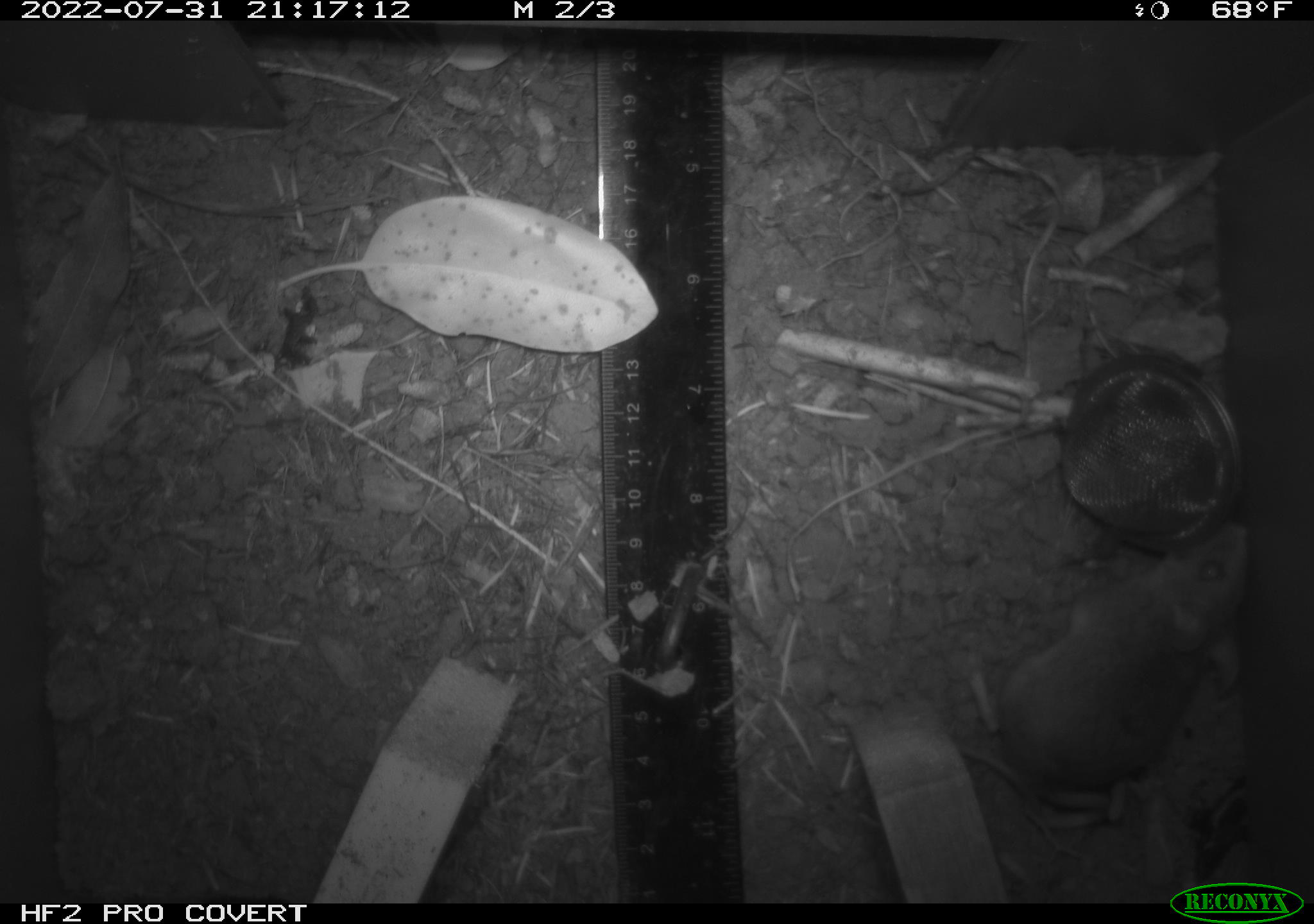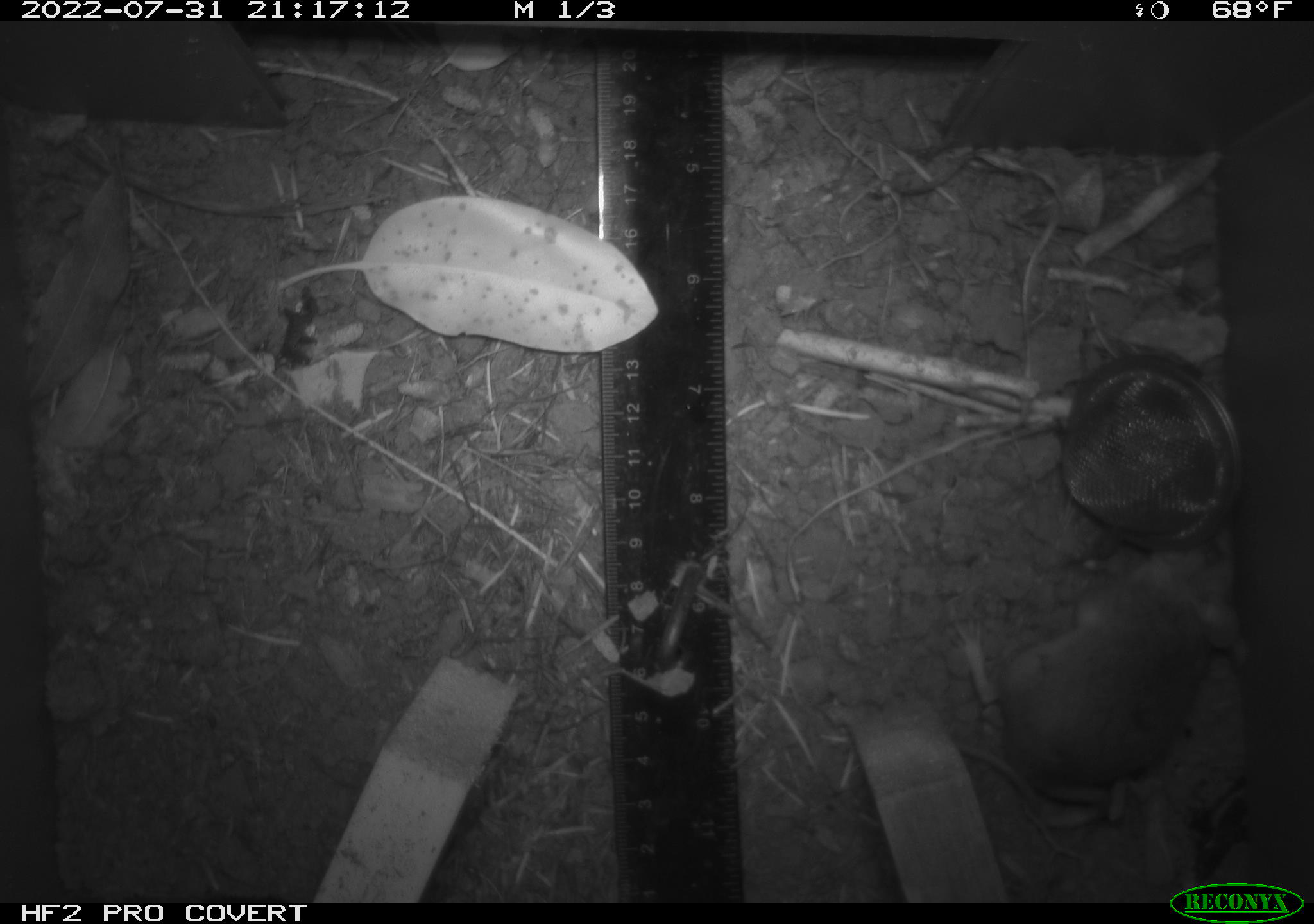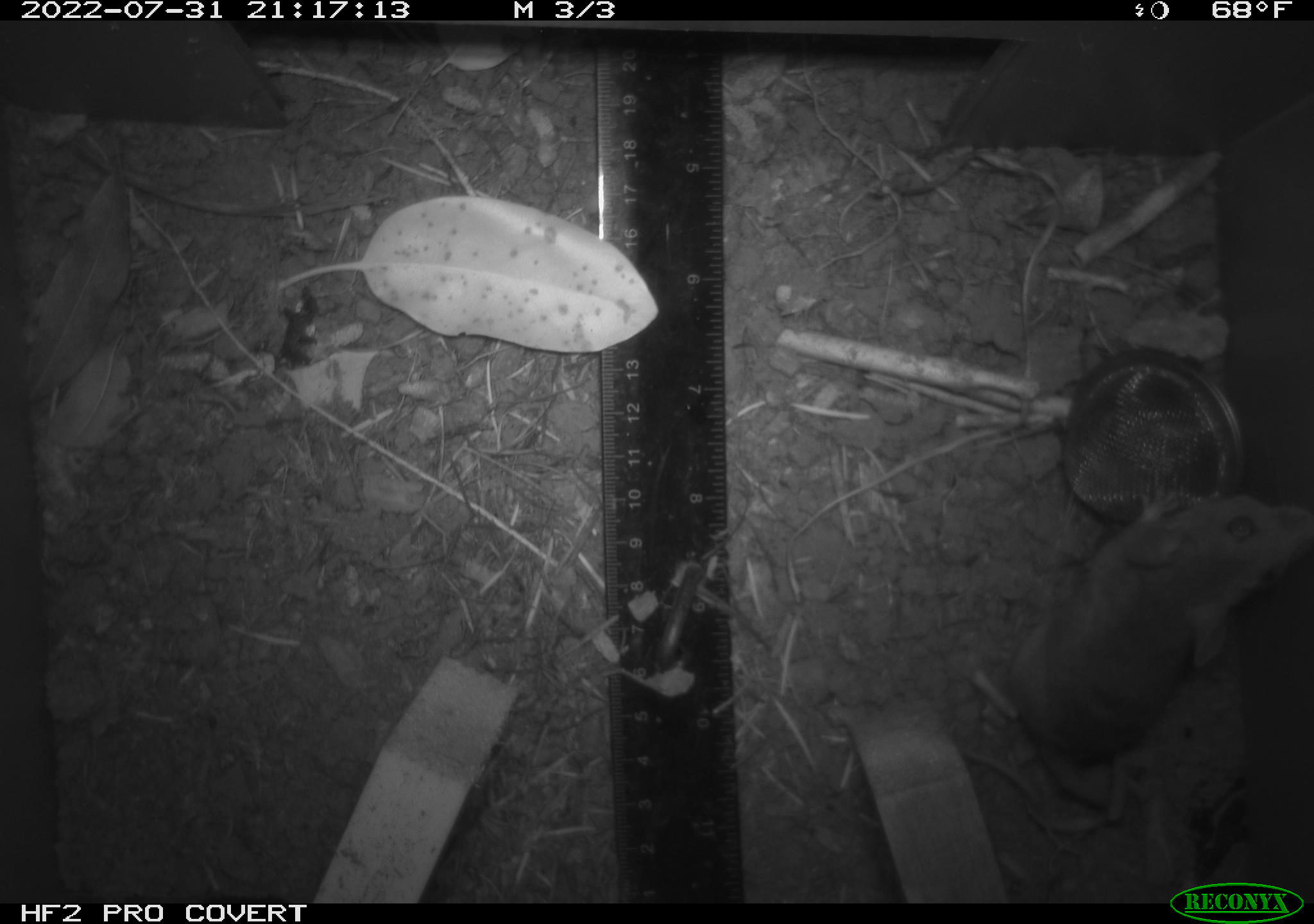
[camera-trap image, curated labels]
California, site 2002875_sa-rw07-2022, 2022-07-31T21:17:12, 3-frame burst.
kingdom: Animalia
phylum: Chordata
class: Mammalia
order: Rodentia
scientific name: Rodentia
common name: mouse species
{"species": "mouse species (Rodentia)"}